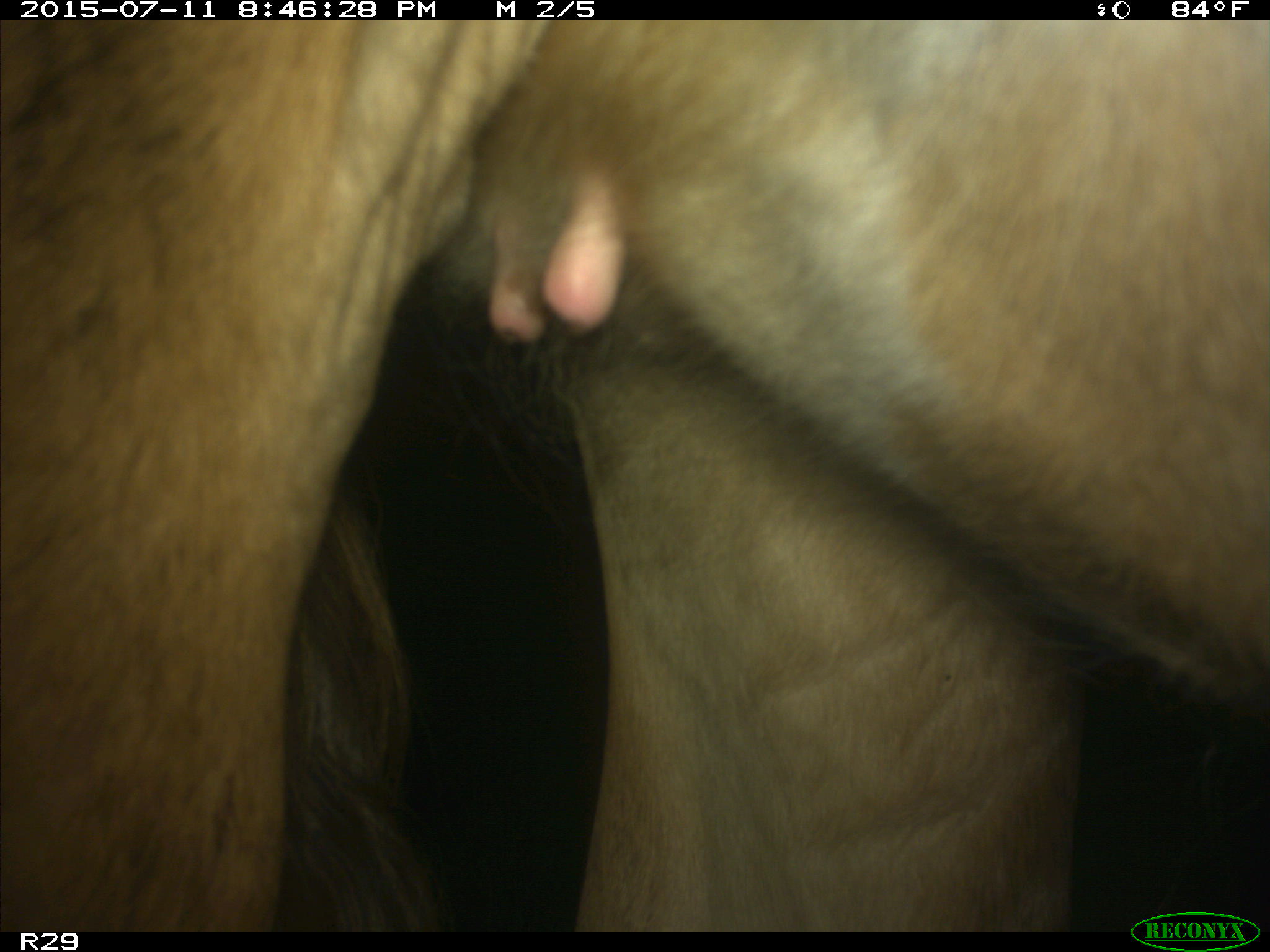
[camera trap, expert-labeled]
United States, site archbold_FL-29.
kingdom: Animalia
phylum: Chordata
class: Mammalia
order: Artiodactyla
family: Bovidae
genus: Bos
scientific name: Bos taurus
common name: domestic cow